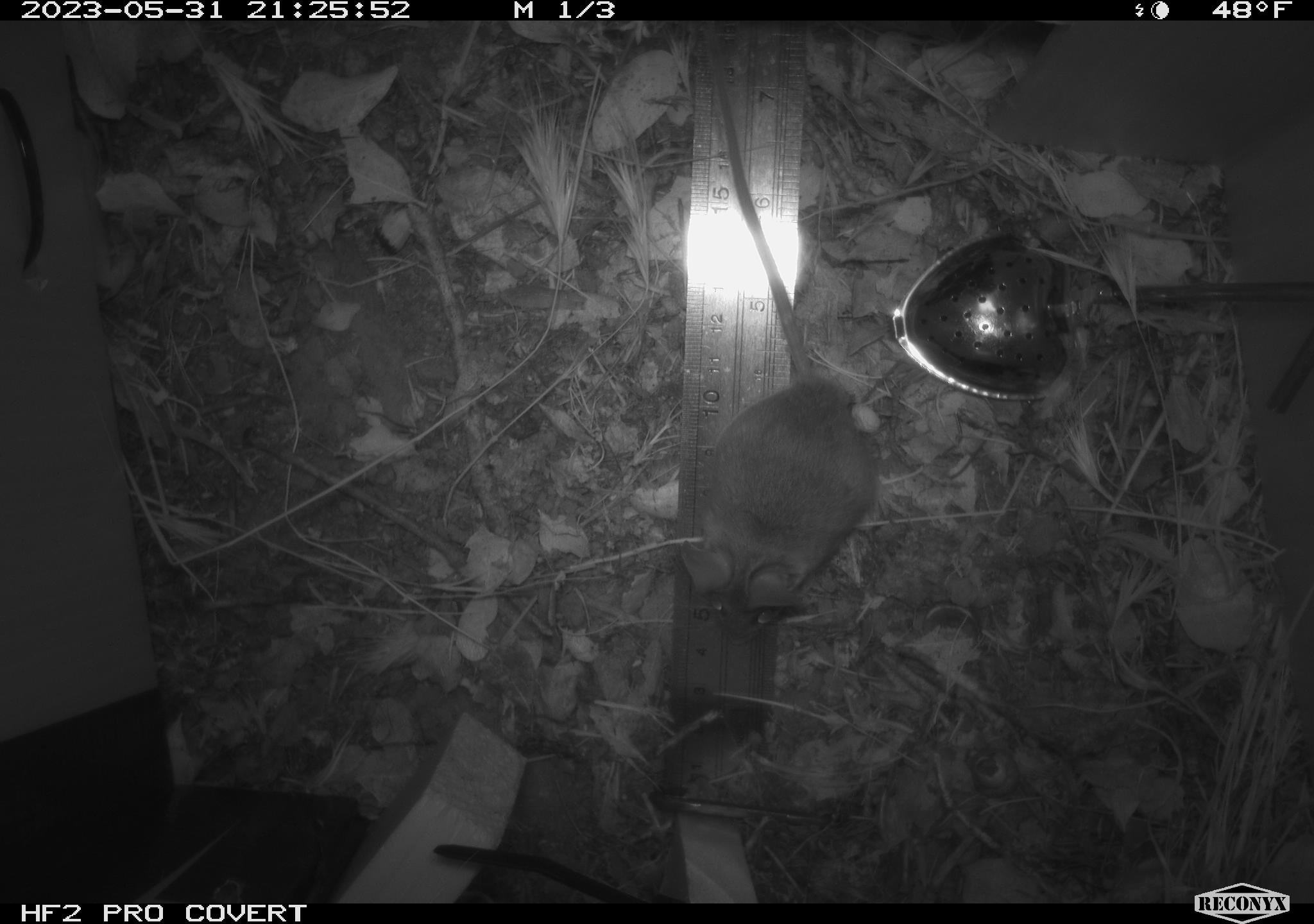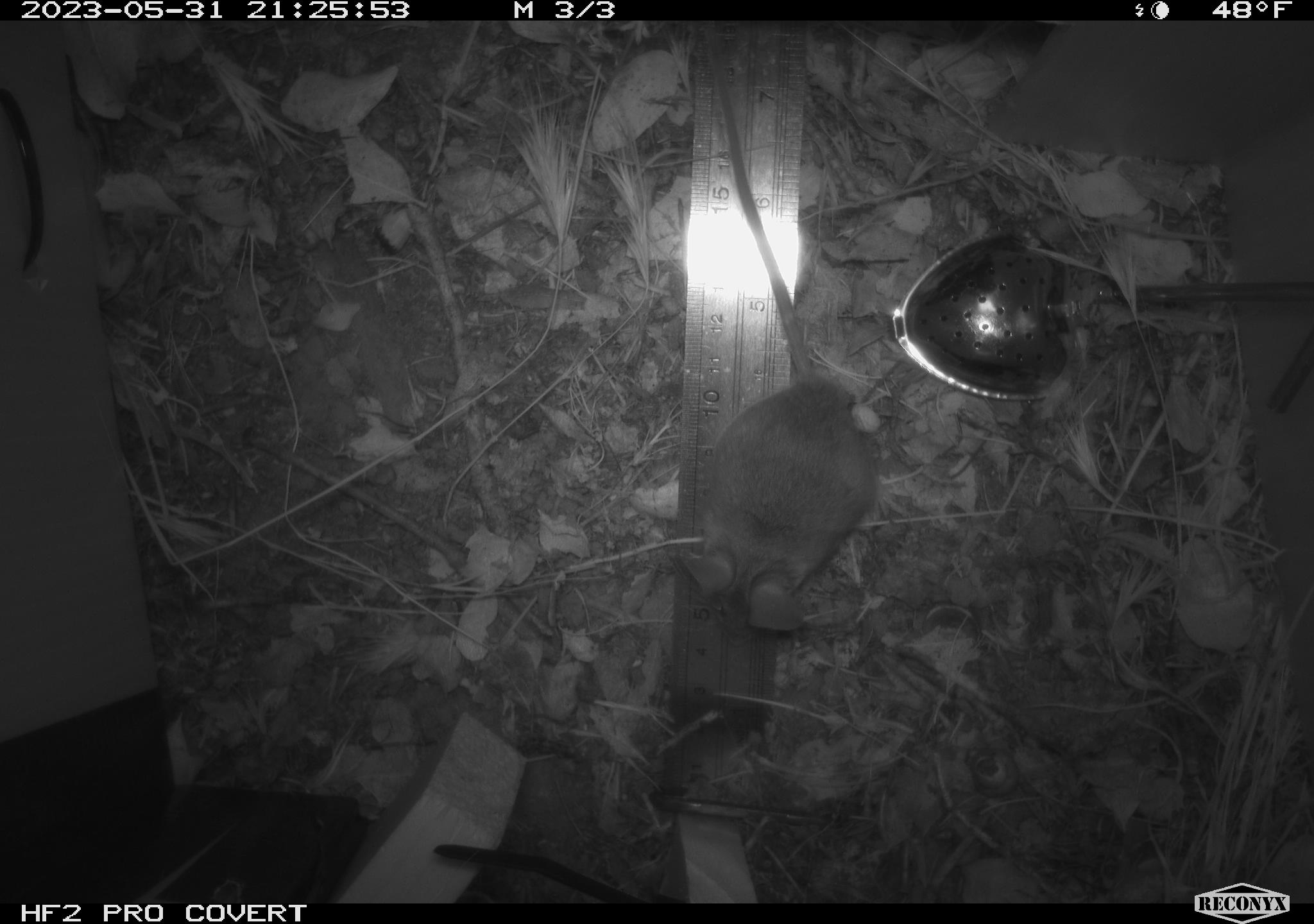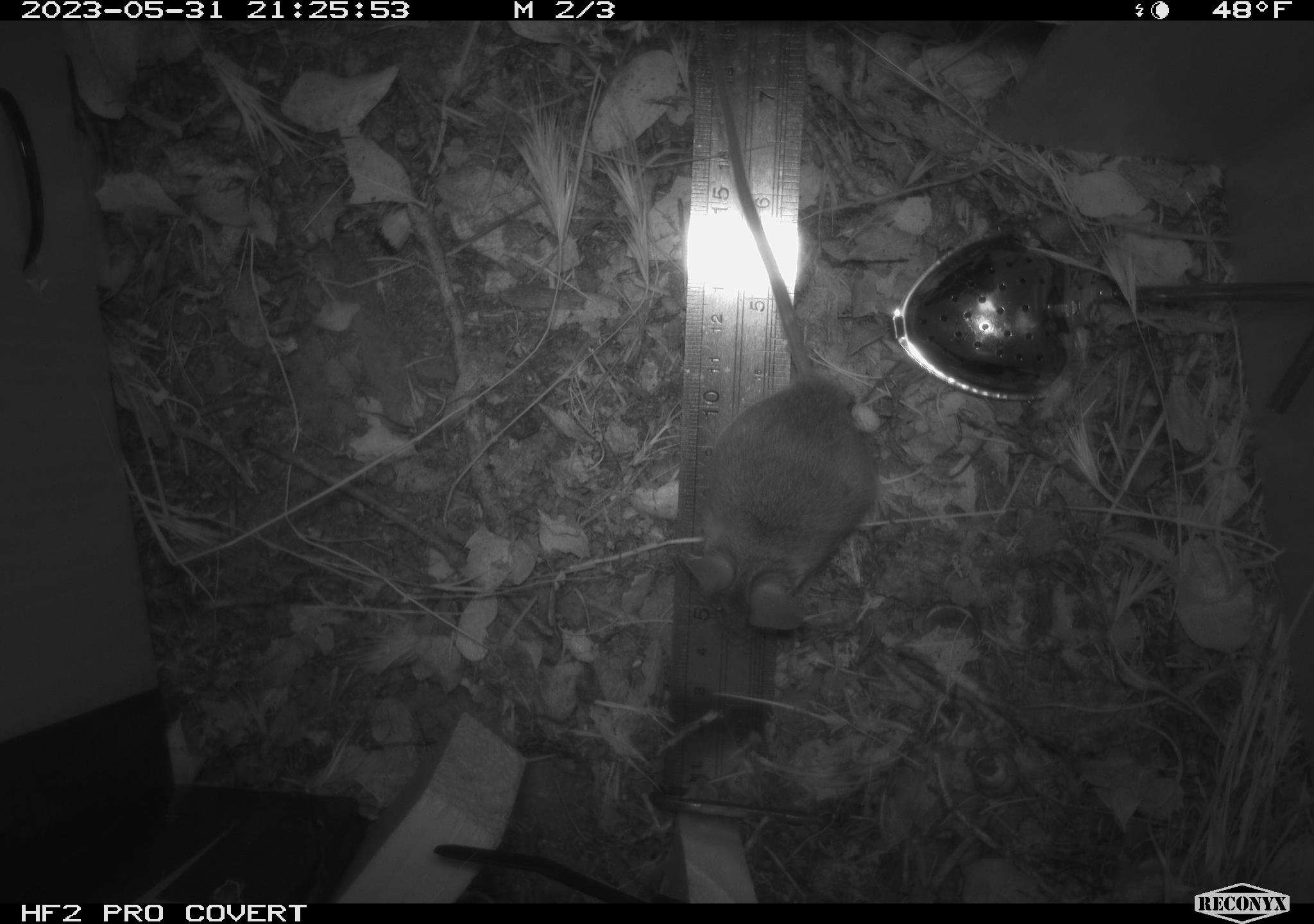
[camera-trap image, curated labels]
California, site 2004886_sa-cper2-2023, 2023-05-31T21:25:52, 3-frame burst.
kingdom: Animalia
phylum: Chordata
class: Mammalia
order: Rodentia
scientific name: Rodentia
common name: mouse species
Mouse species (Rodentia).